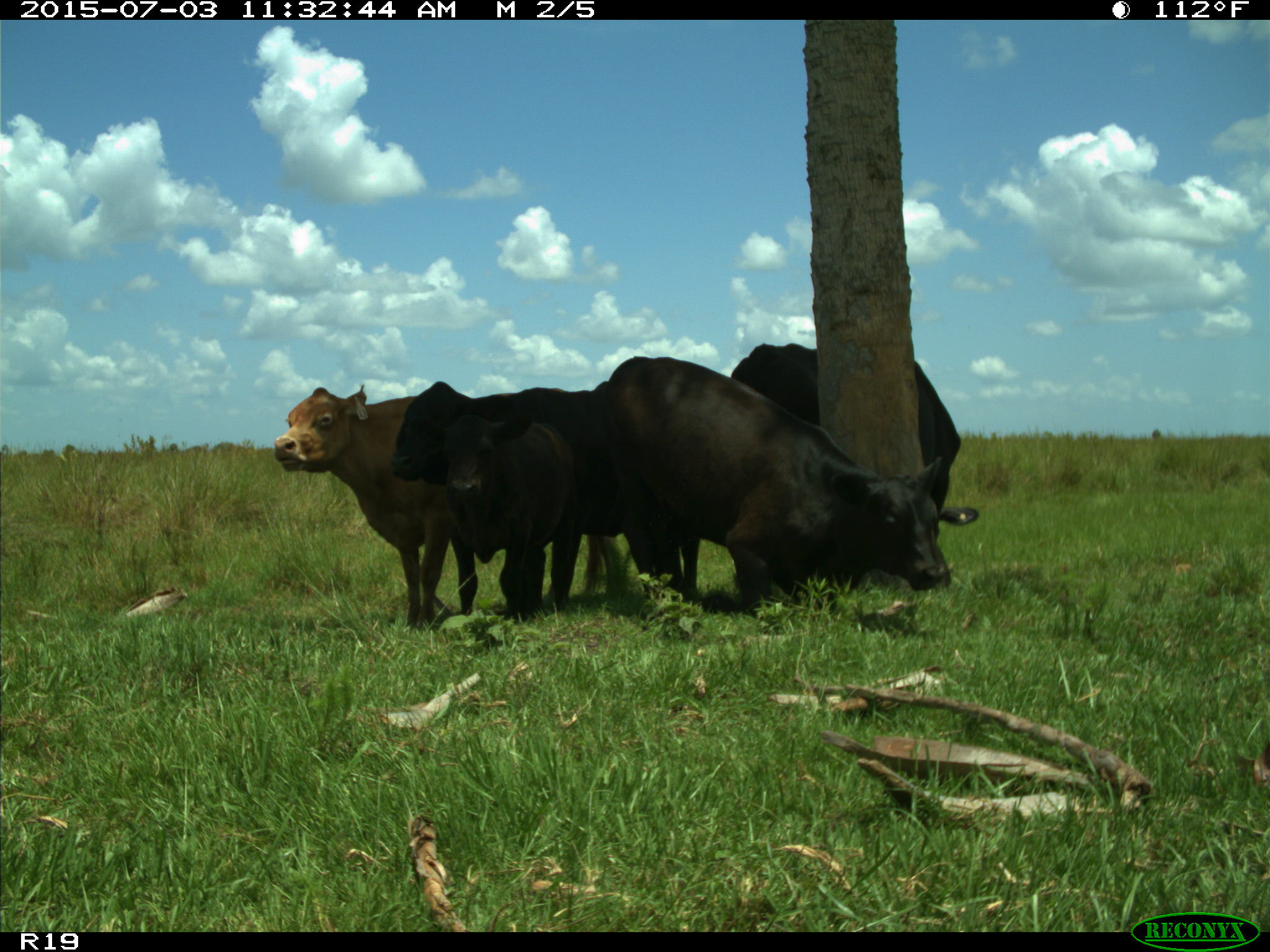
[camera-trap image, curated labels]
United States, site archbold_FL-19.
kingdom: Animalia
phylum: Chordata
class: Mammalia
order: Artiodactyla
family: Bovidae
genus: Bos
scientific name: Bos taurus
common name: domestic cow